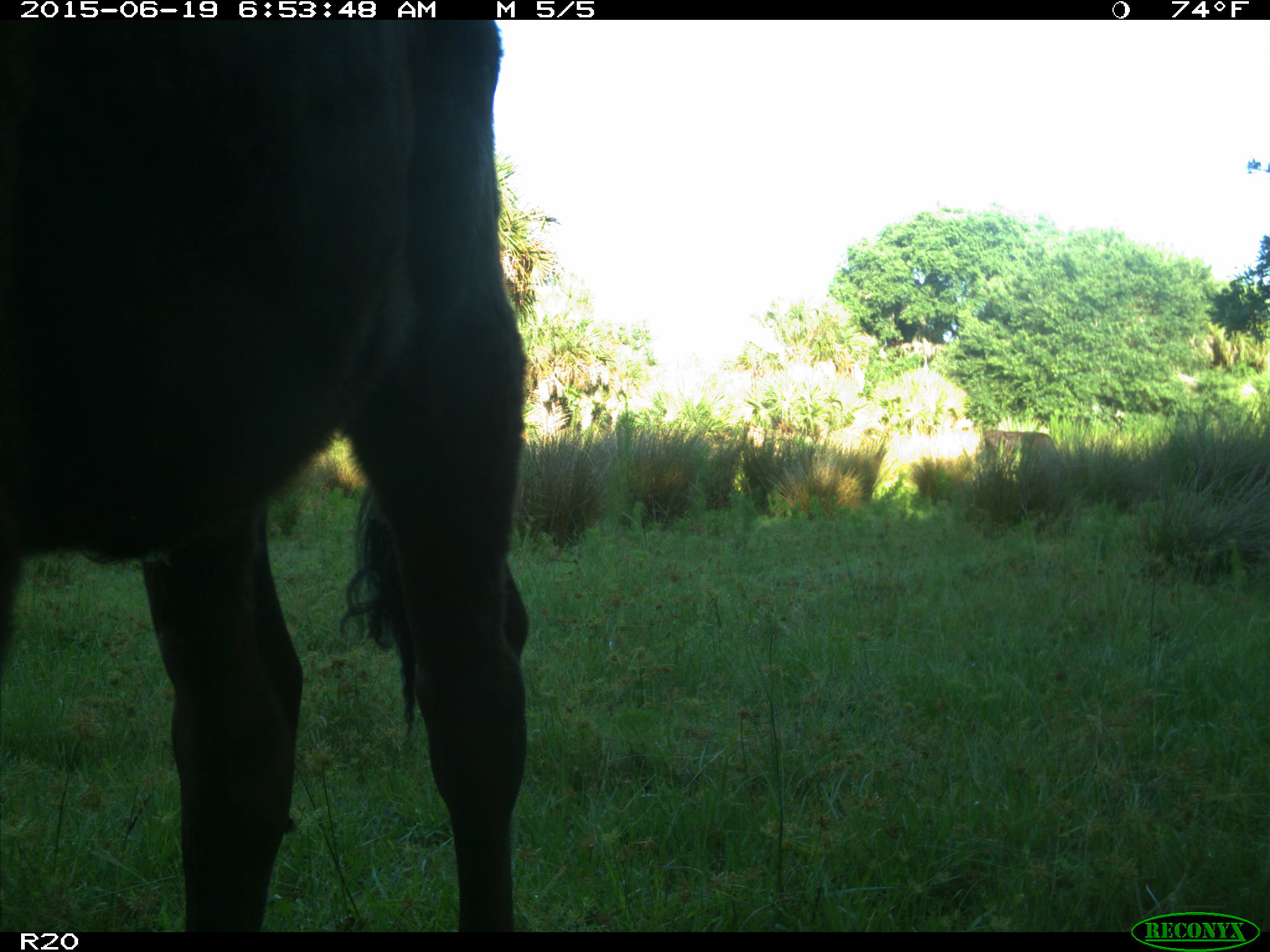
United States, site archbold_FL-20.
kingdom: Animalia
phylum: Chordata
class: Mammalia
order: Artiodactyla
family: Bovidae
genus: Bos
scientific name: Bos taurus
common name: domestic cow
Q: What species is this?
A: Bos taurus (domestic cow).